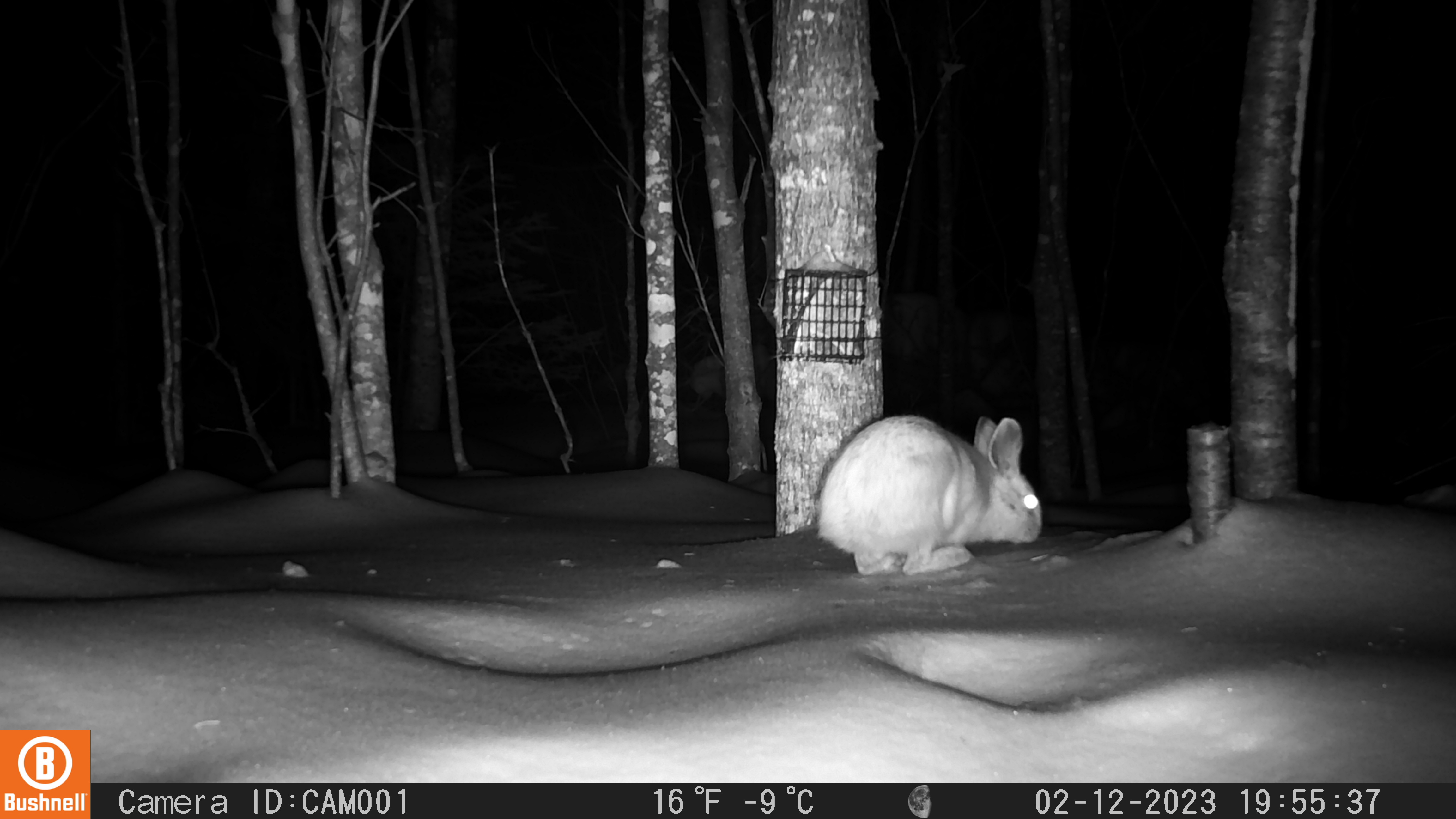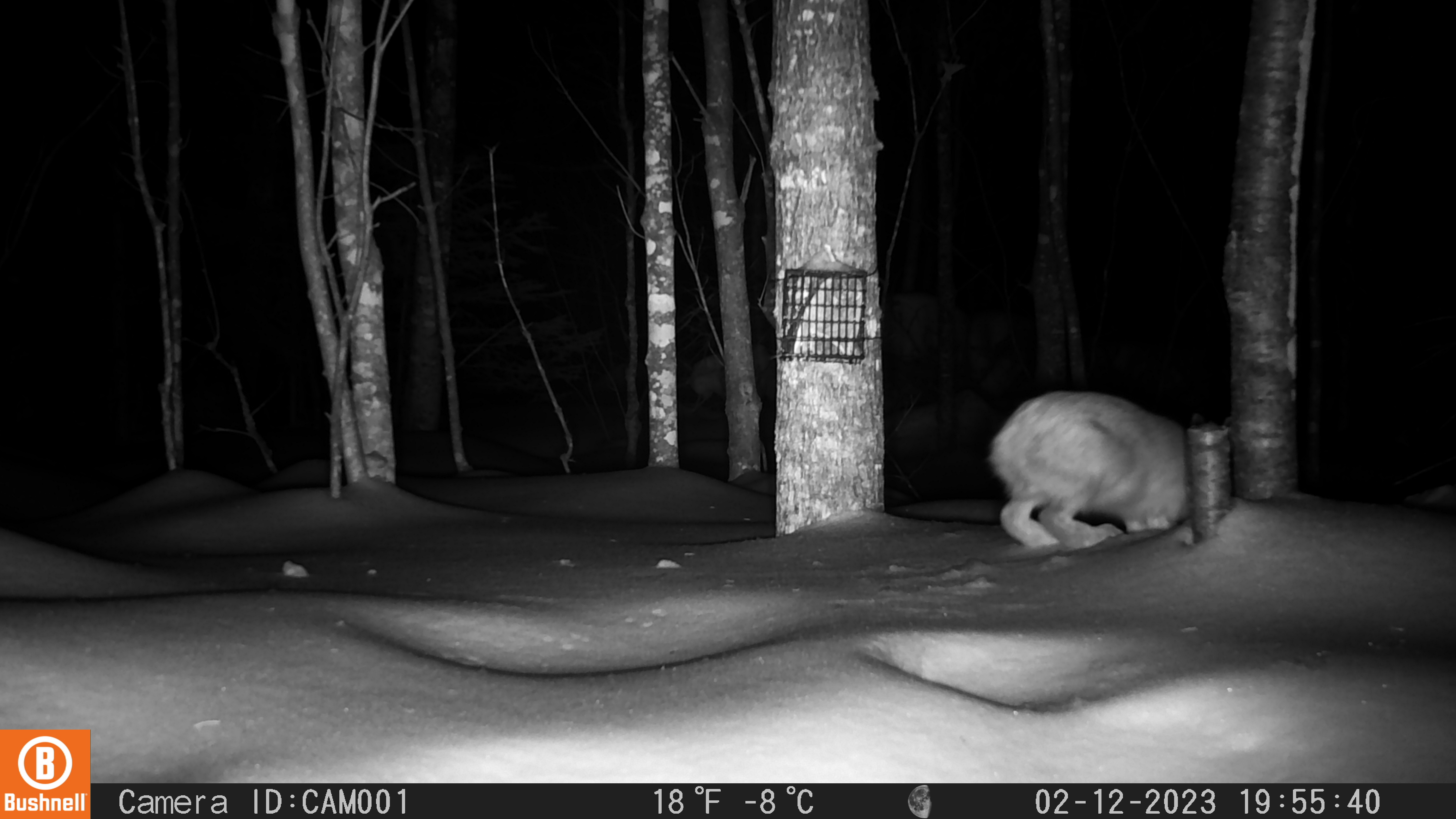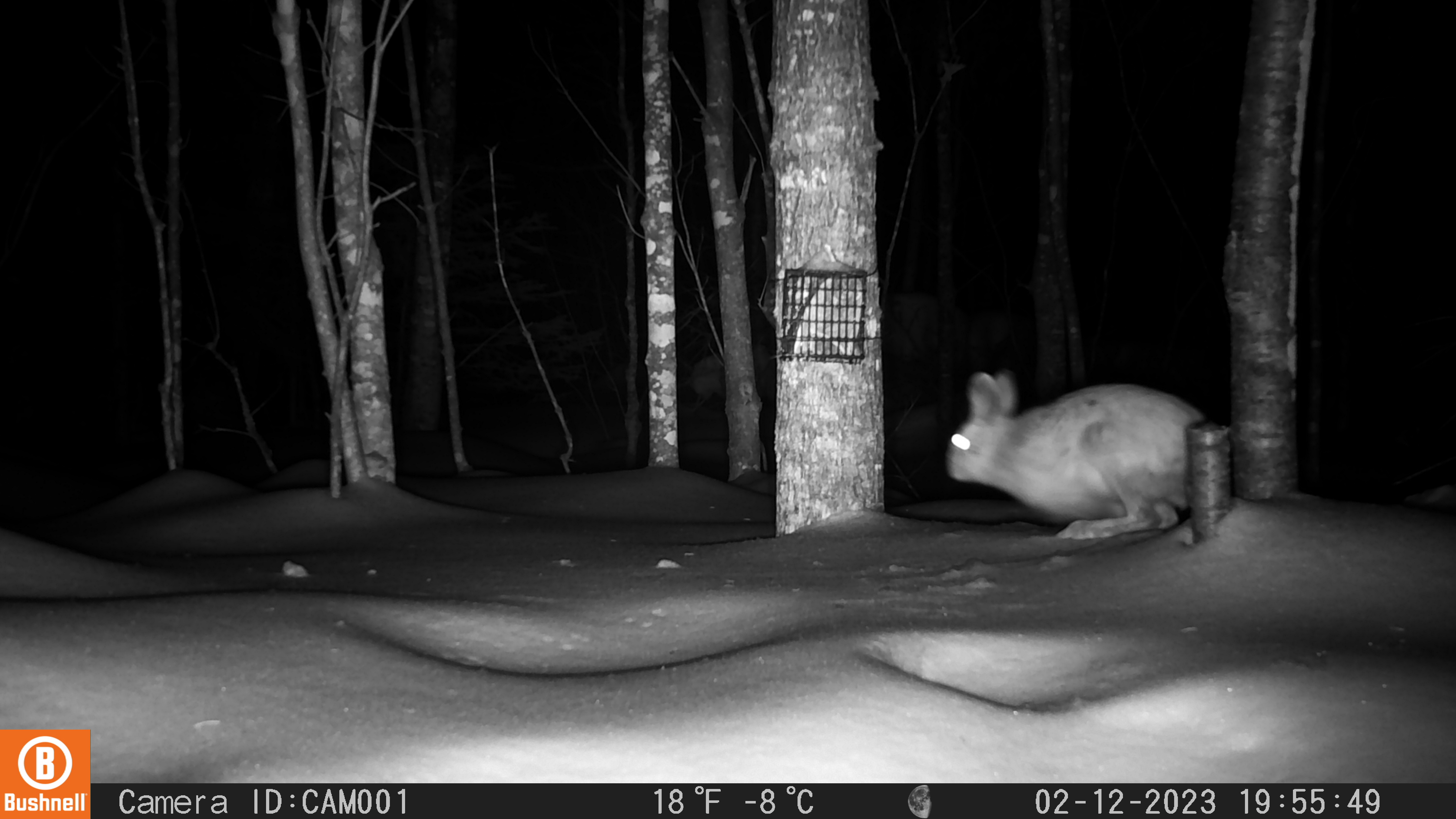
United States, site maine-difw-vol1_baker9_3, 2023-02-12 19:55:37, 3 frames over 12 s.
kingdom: Animalia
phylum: Chordata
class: Mammalia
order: Lagomorpha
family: Leporidae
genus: Lepus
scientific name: Lepus americanus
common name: snowshoe hare